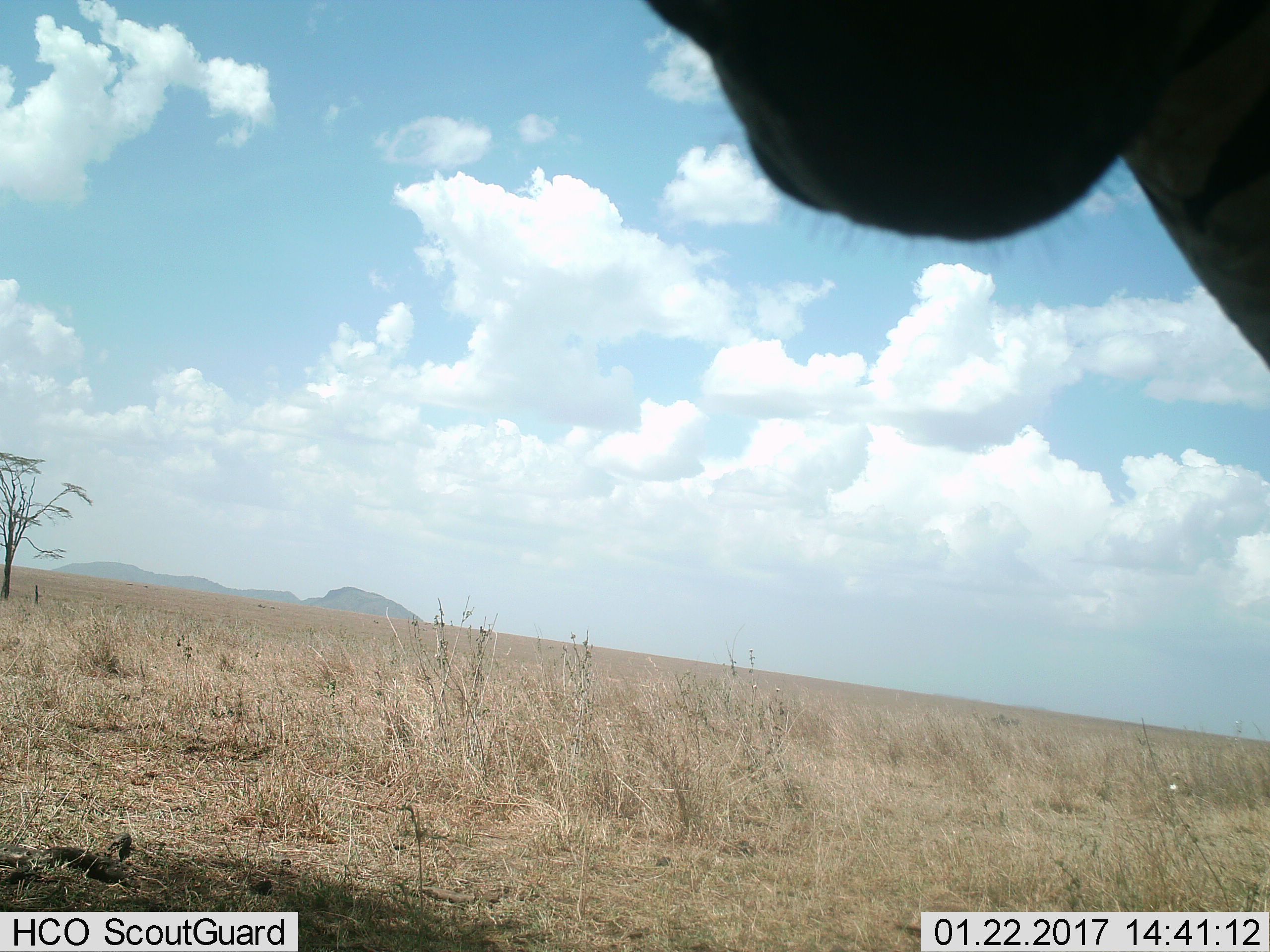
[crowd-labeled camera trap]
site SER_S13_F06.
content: unidentified animal